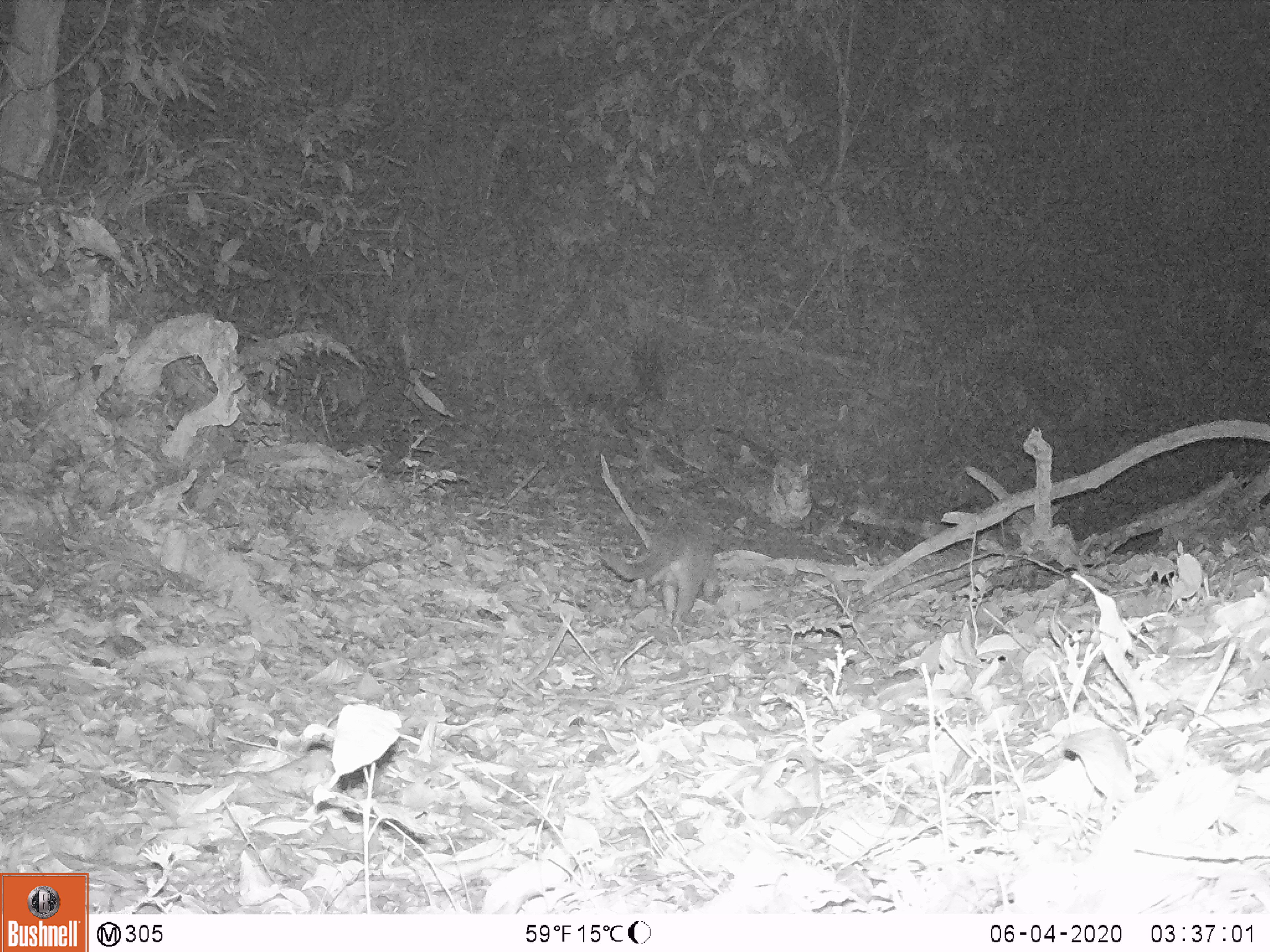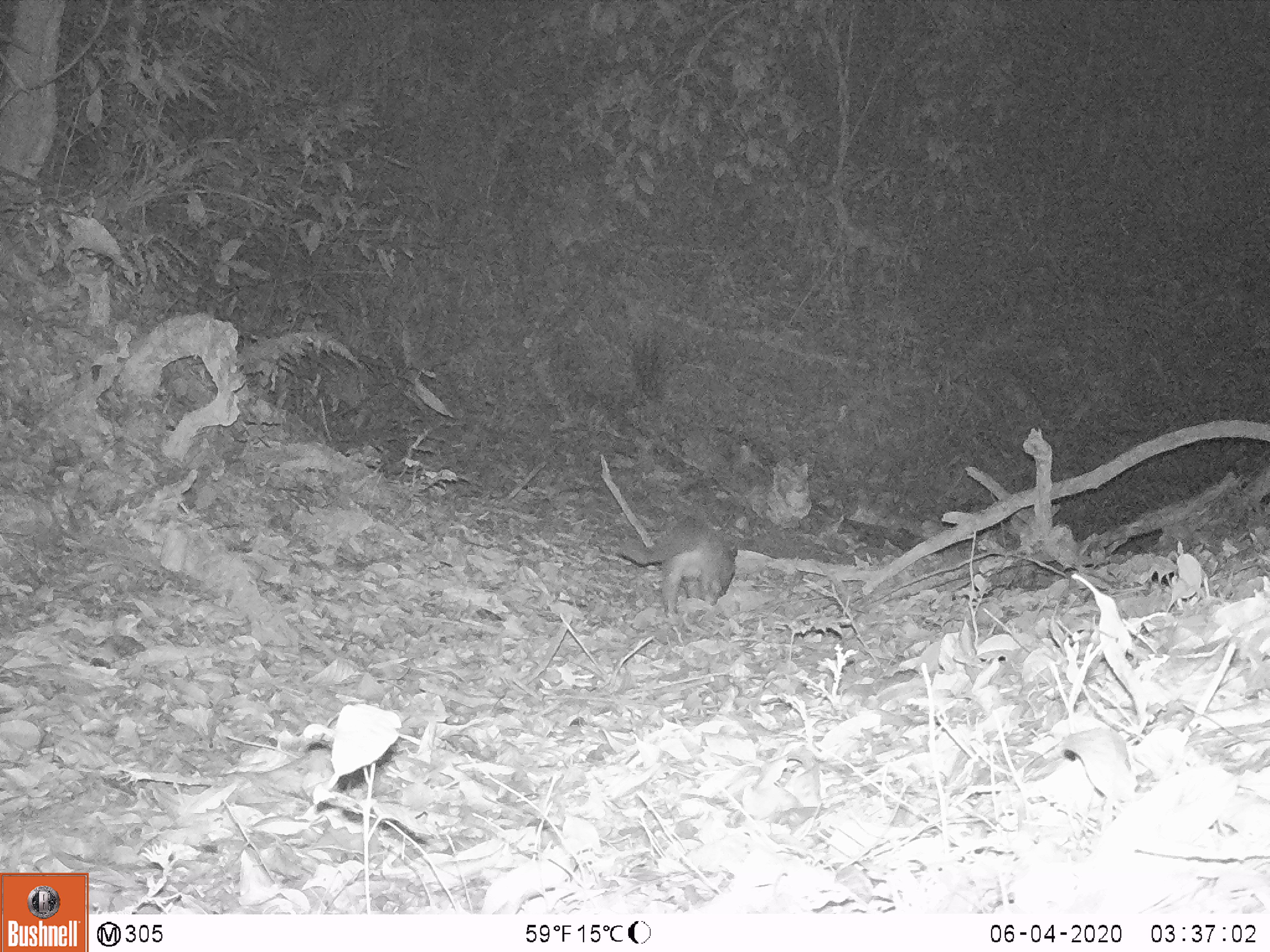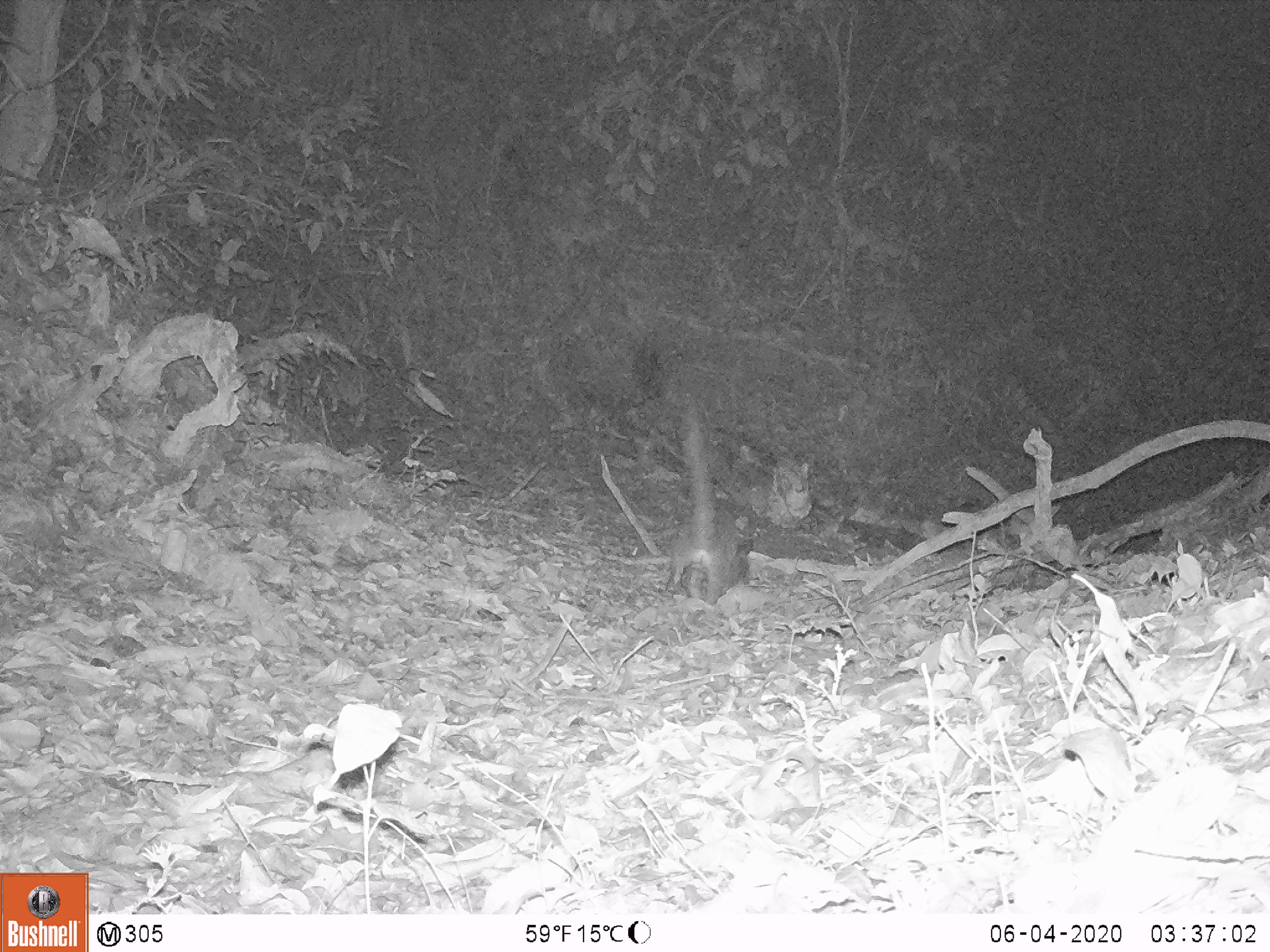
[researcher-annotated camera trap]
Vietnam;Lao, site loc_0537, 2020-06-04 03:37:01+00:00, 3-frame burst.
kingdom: Animalia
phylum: Chordata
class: Mammalia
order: Carnivora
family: Viverridae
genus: Paguma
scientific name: Paguma larvata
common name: masked palm civet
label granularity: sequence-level